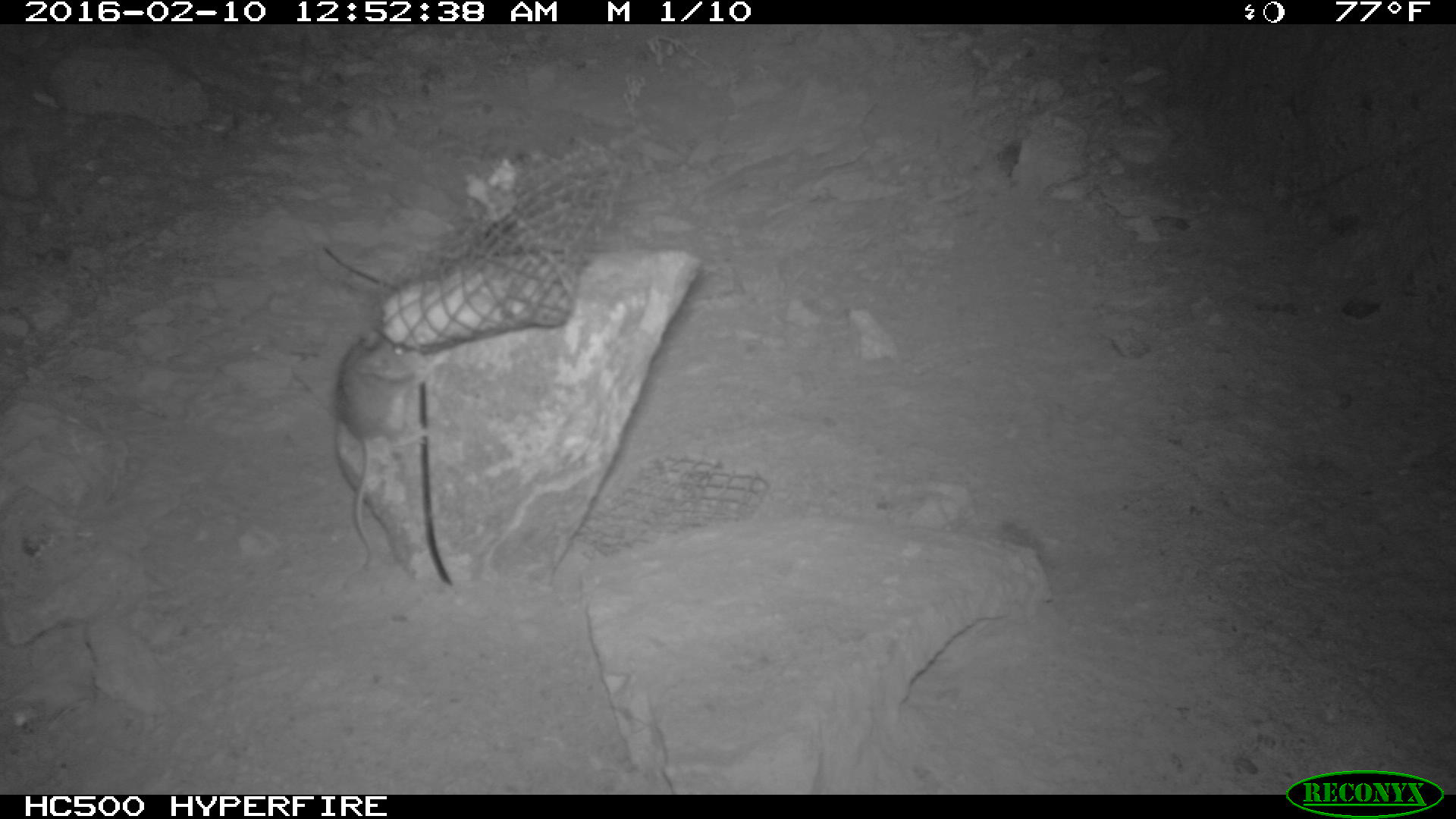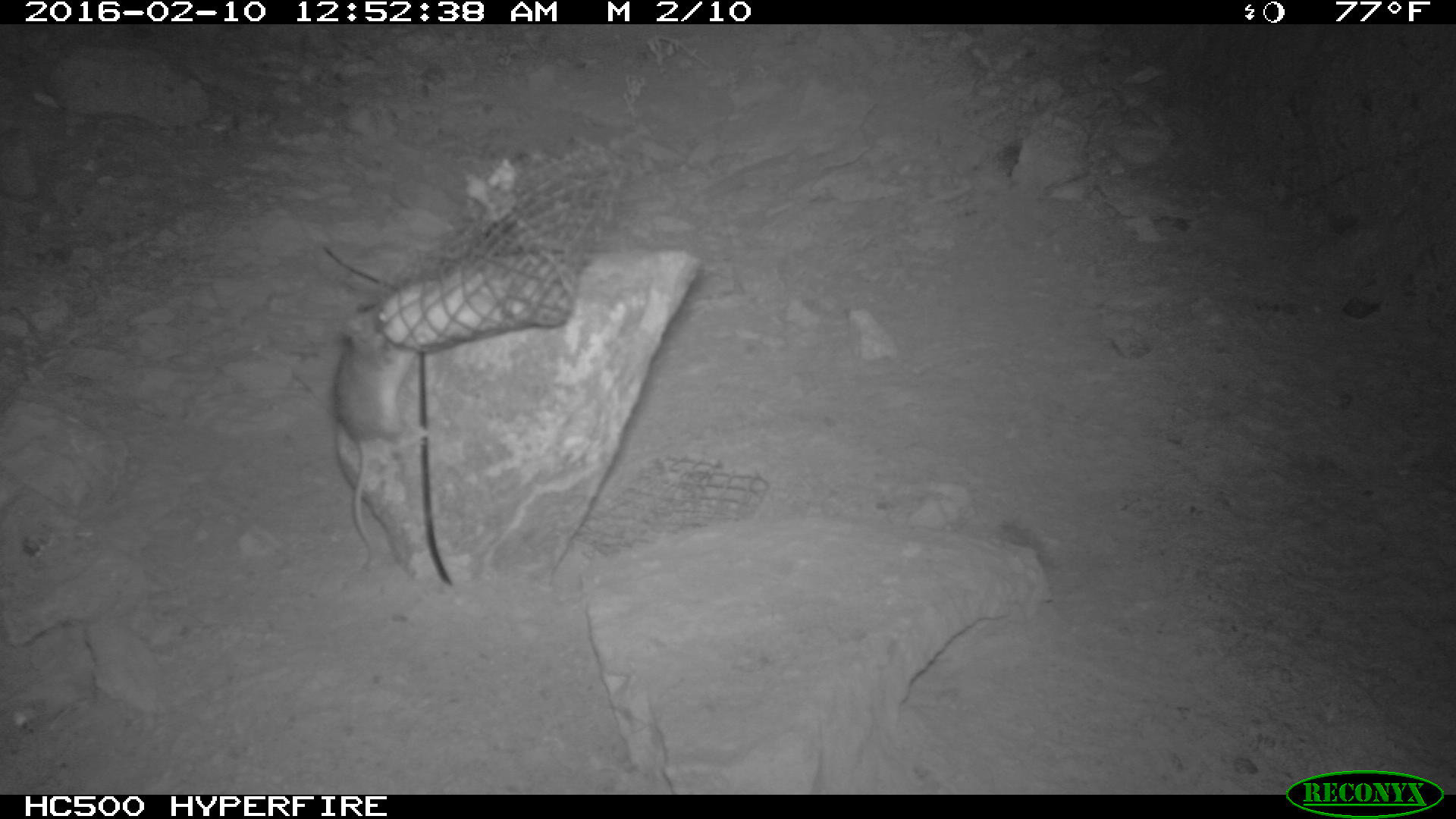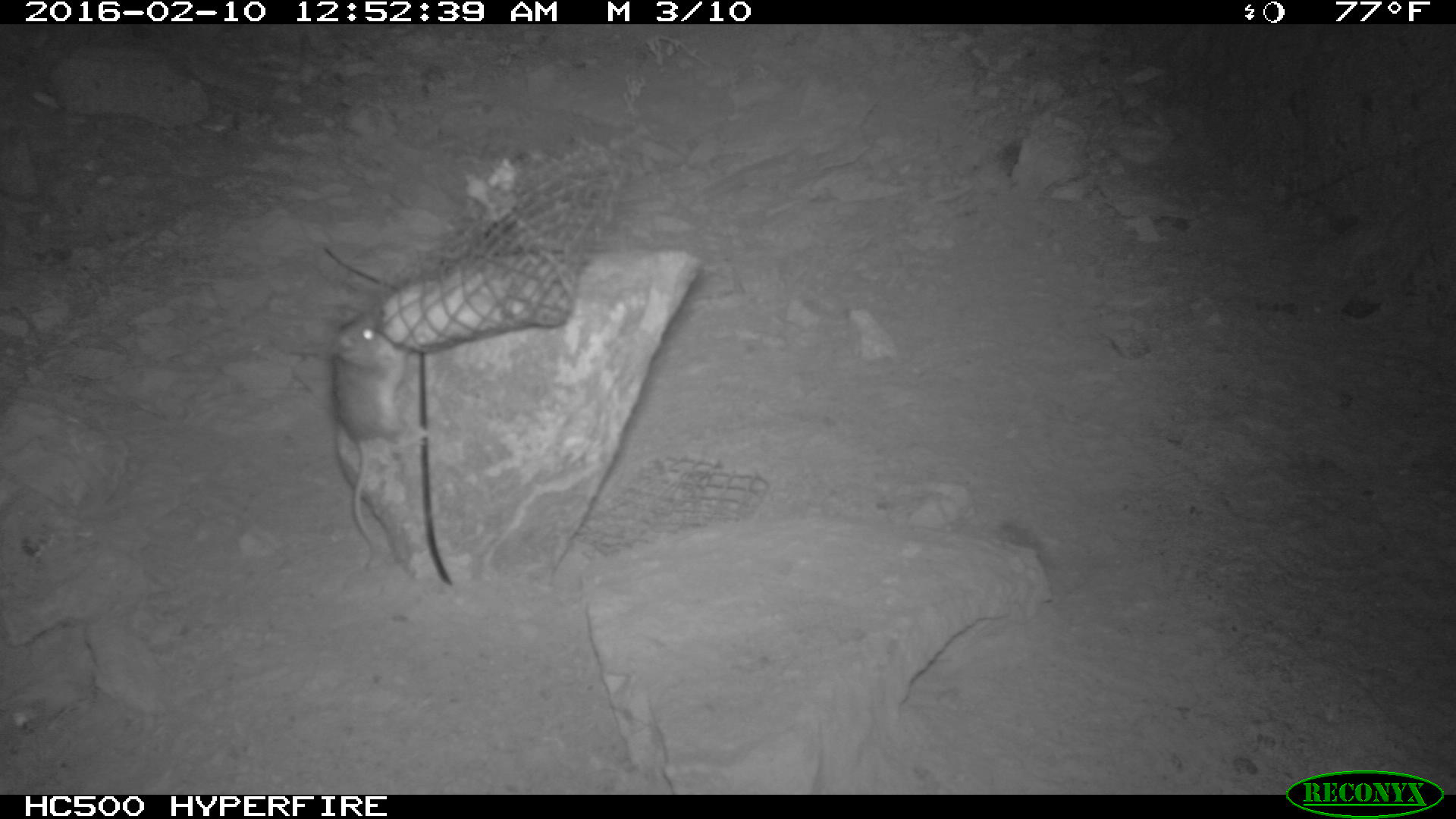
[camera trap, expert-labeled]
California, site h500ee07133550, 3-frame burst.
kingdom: Animalia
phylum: Chordata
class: Mammalia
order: Rodentia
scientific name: Rodentia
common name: rodent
Rodent (Rodentia).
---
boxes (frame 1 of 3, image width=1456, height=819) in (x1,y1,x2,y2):
rodent: (313,330,422,569)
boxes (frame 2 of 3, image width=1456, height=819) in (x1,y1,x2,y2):
rodent: (332,301,431,570)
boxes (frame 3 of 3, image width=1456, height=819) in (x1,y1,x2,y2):
rodent: (325,306,410,577)